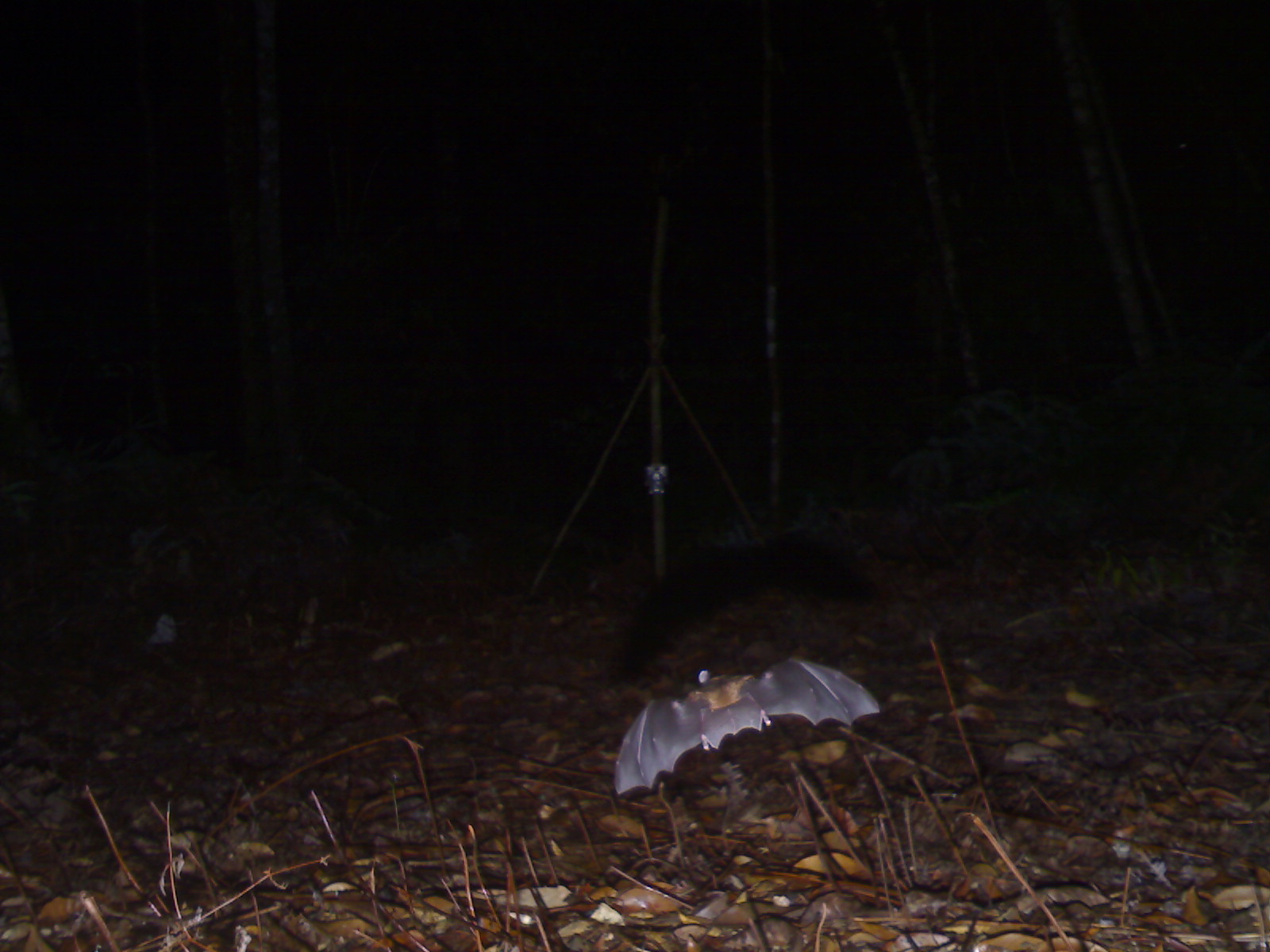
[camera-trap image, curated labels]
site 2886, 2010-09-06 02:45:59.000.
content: unidentified animal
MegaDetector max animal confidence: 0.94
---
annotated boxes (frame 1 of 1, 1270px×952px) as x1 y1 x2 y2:
unknown: 613 655 880 795